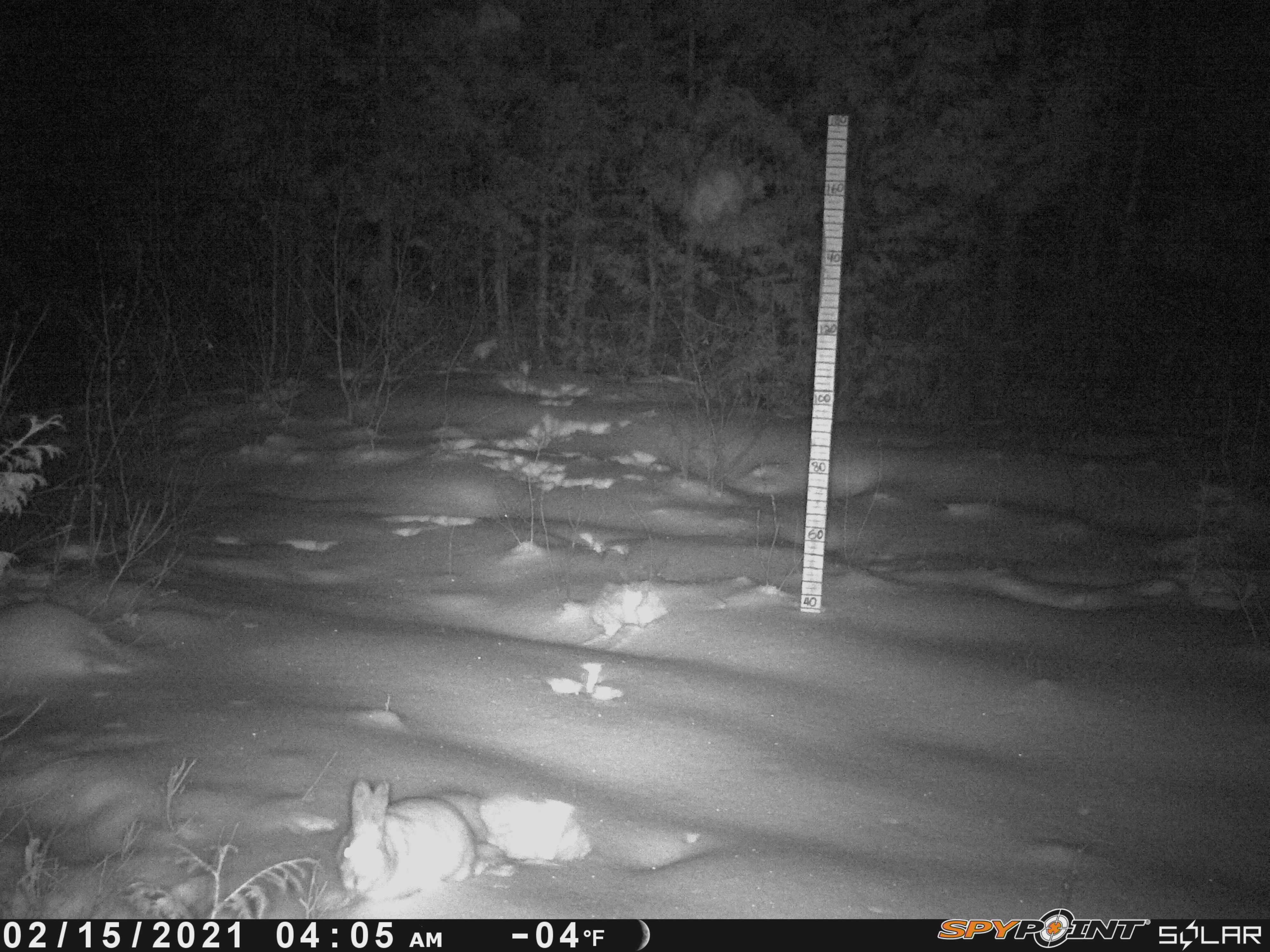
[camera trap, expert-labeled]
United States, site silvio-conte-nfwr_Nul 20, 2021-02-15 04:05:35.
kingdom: Animalia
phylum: Chordata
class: Mammalia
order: Lagomorpha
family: Leporidae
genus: Lepus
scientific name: Lepus americanus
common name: snowshoe hare